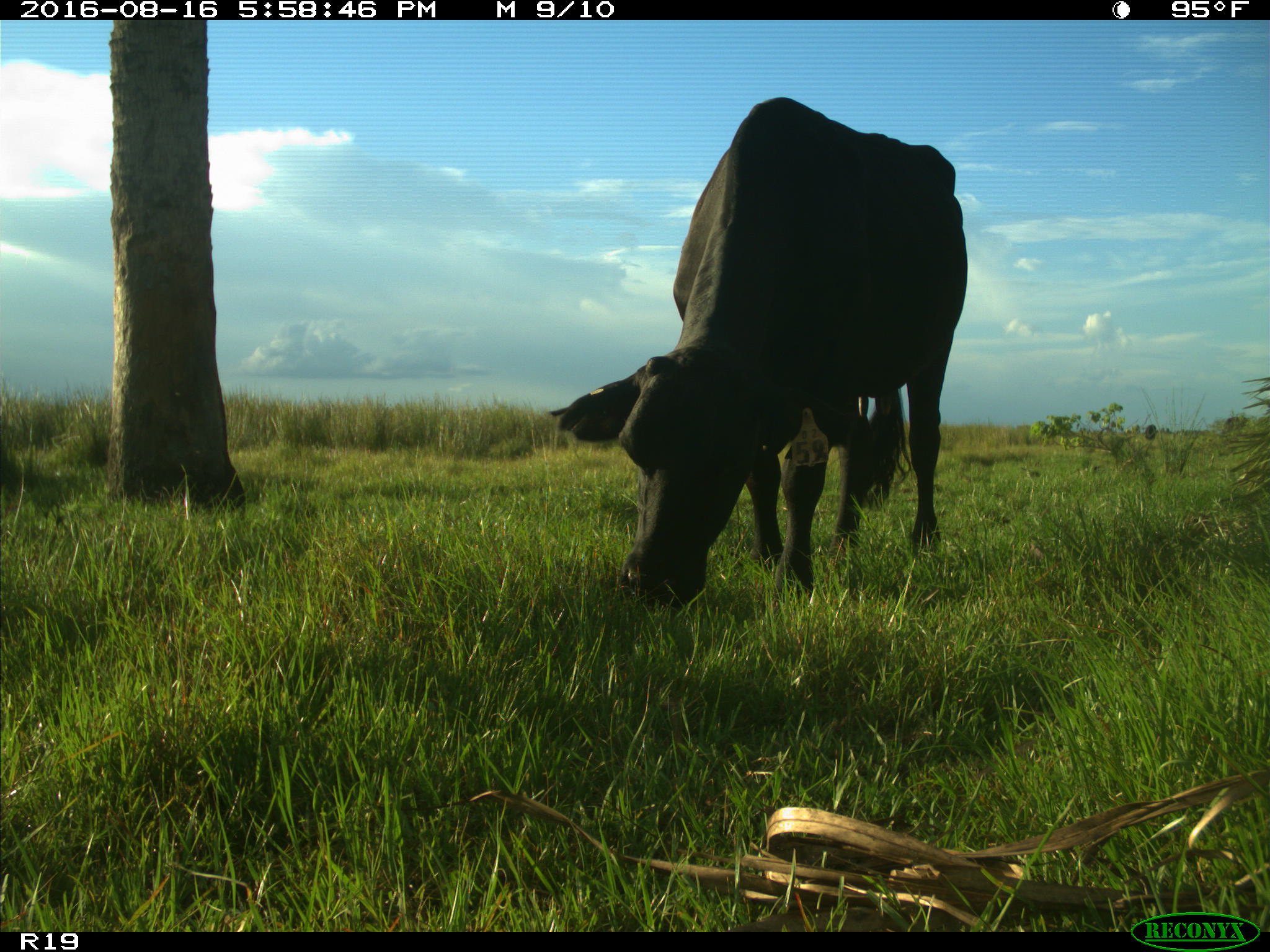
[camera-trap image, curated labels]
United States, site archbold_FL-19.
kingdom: Animalia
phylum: Chordata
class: Mammalia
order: Artiodactyla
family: Bovidae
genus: Bos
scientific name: Bos taurus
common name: domestic cow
Bos taurus (domestic cow).